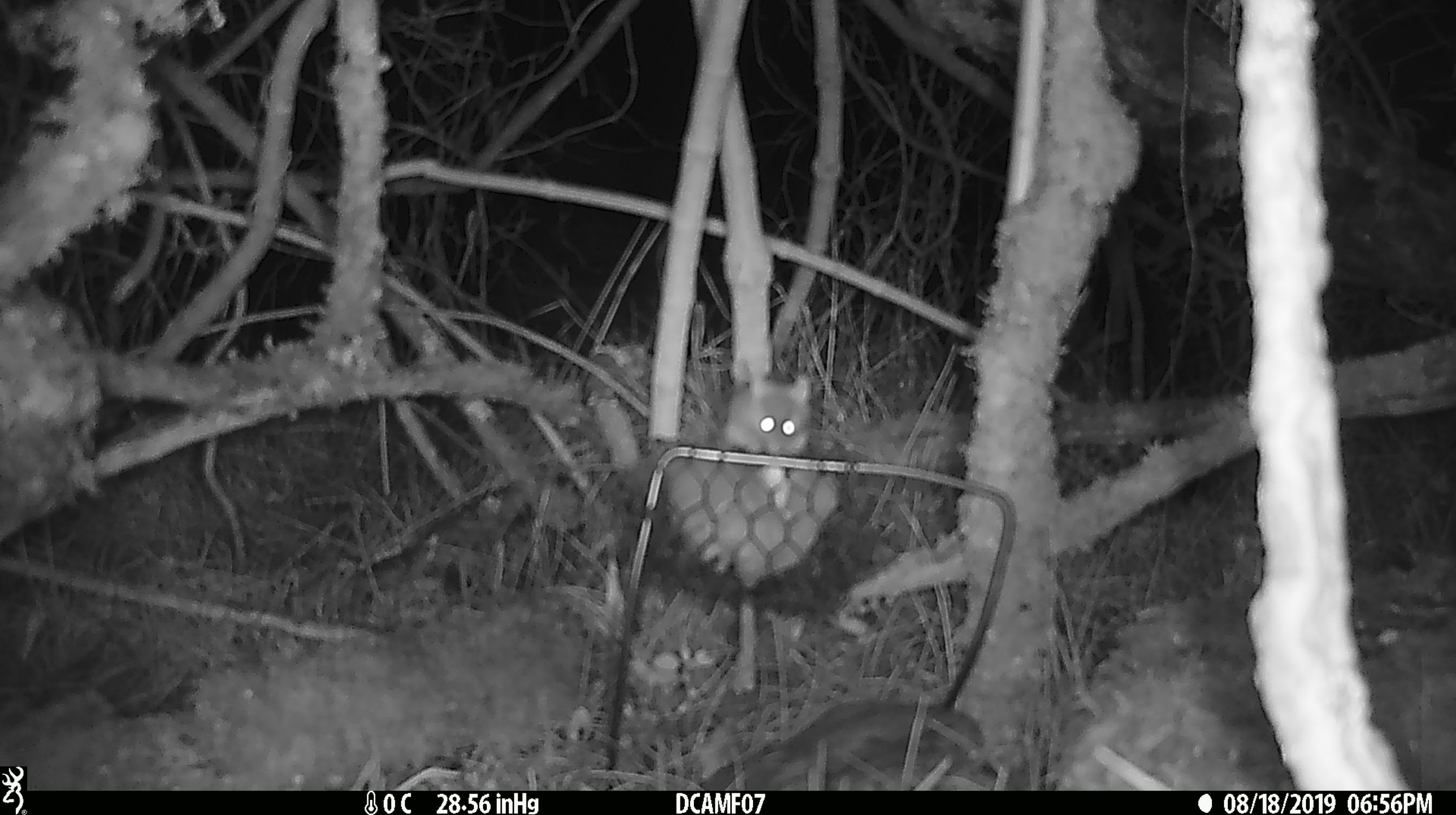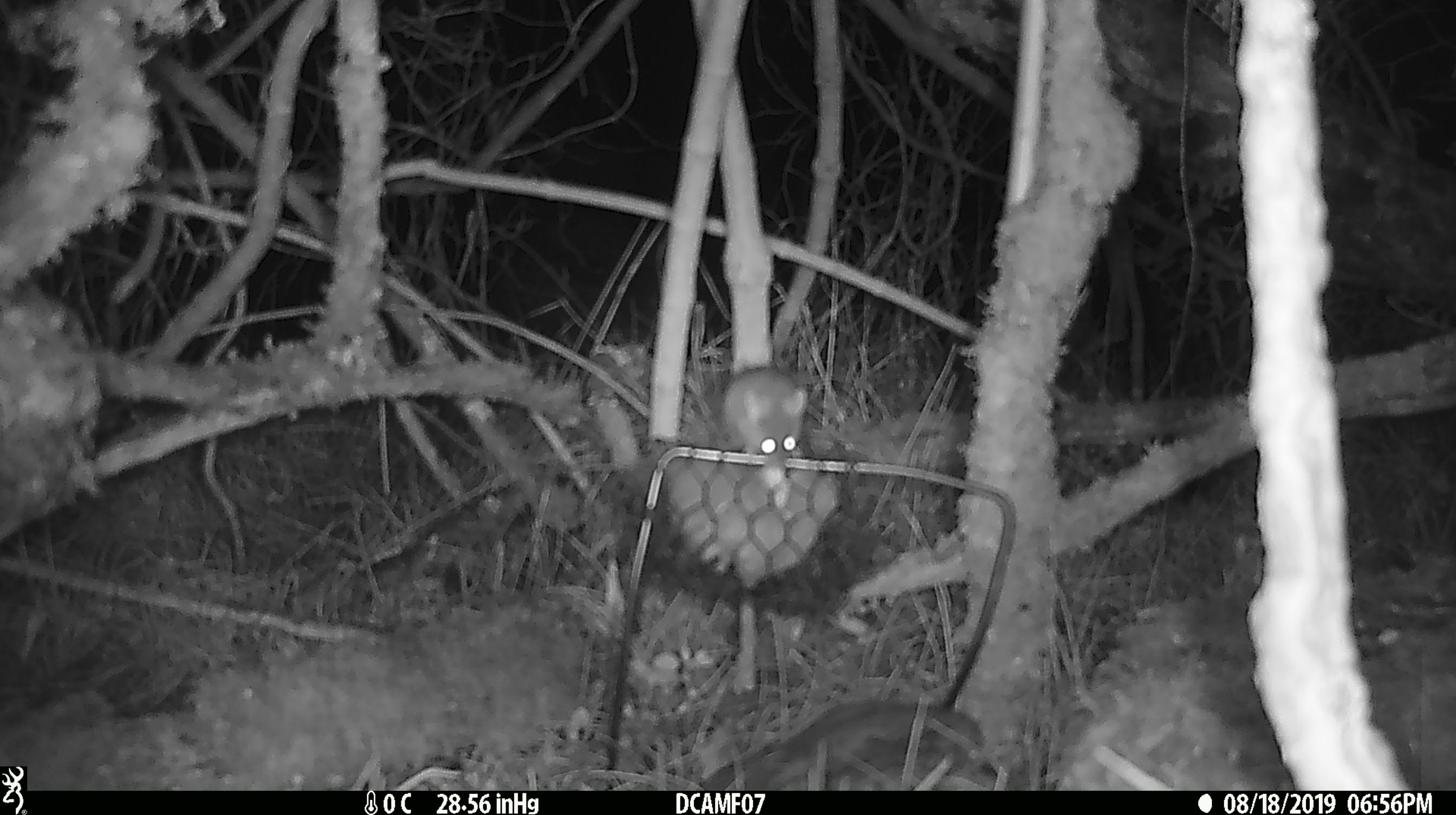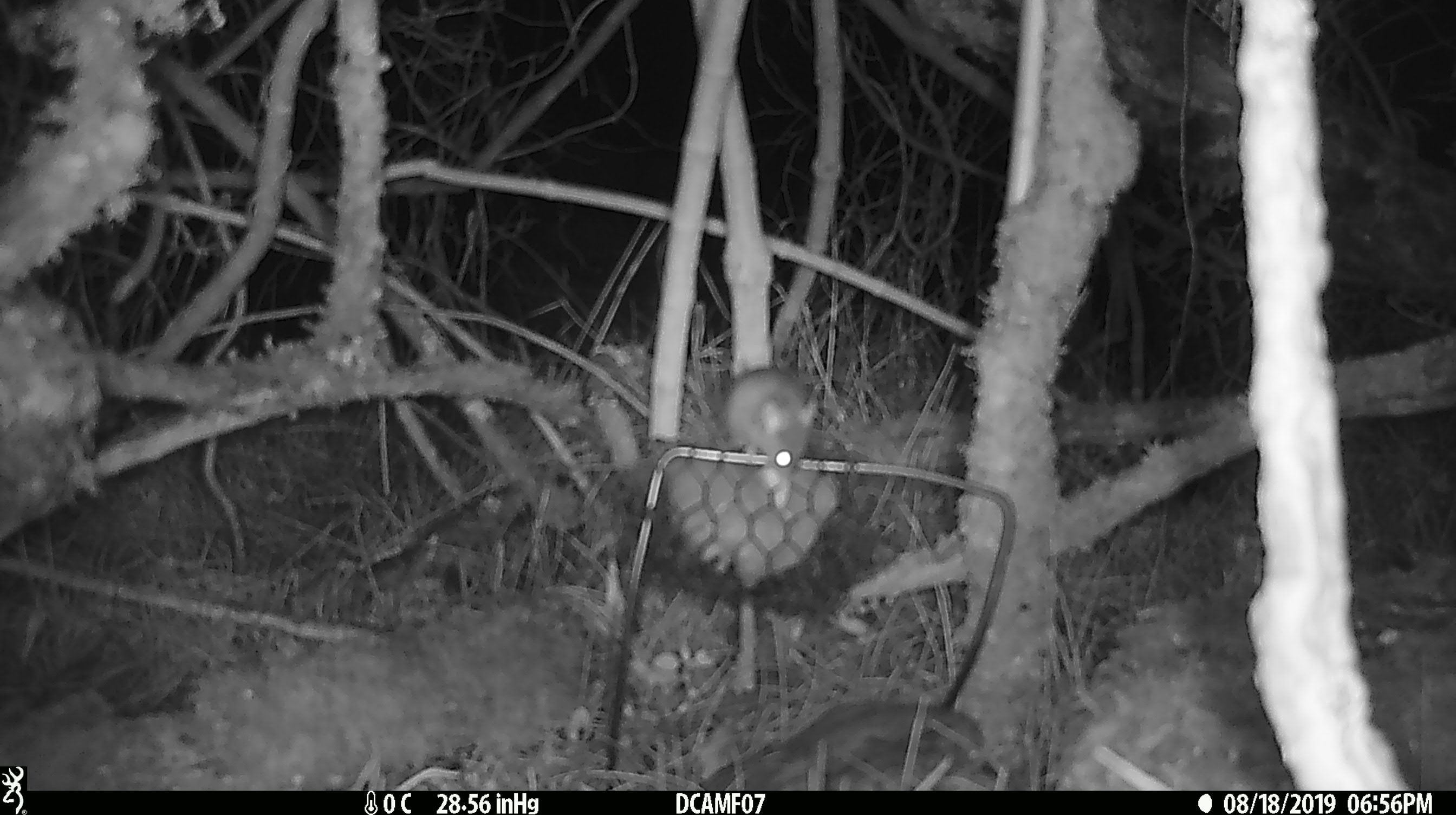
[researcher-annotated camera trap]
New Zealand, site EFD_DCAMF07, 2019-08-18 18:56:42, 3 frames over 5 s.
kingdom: Animalia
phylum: Chordata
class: Mammalia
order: Rodentia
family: Muridae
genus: Mus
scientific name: Mus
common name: mouse